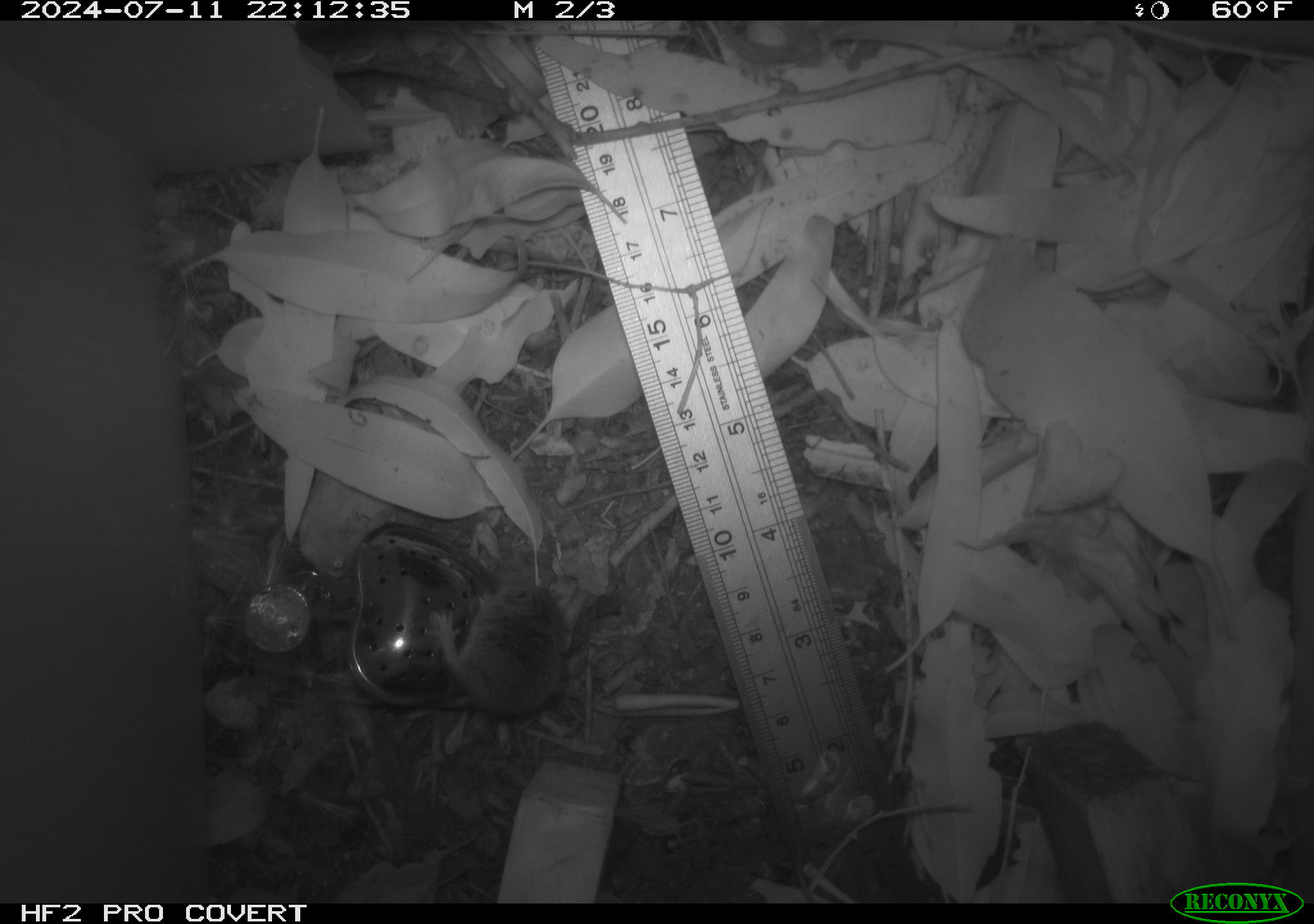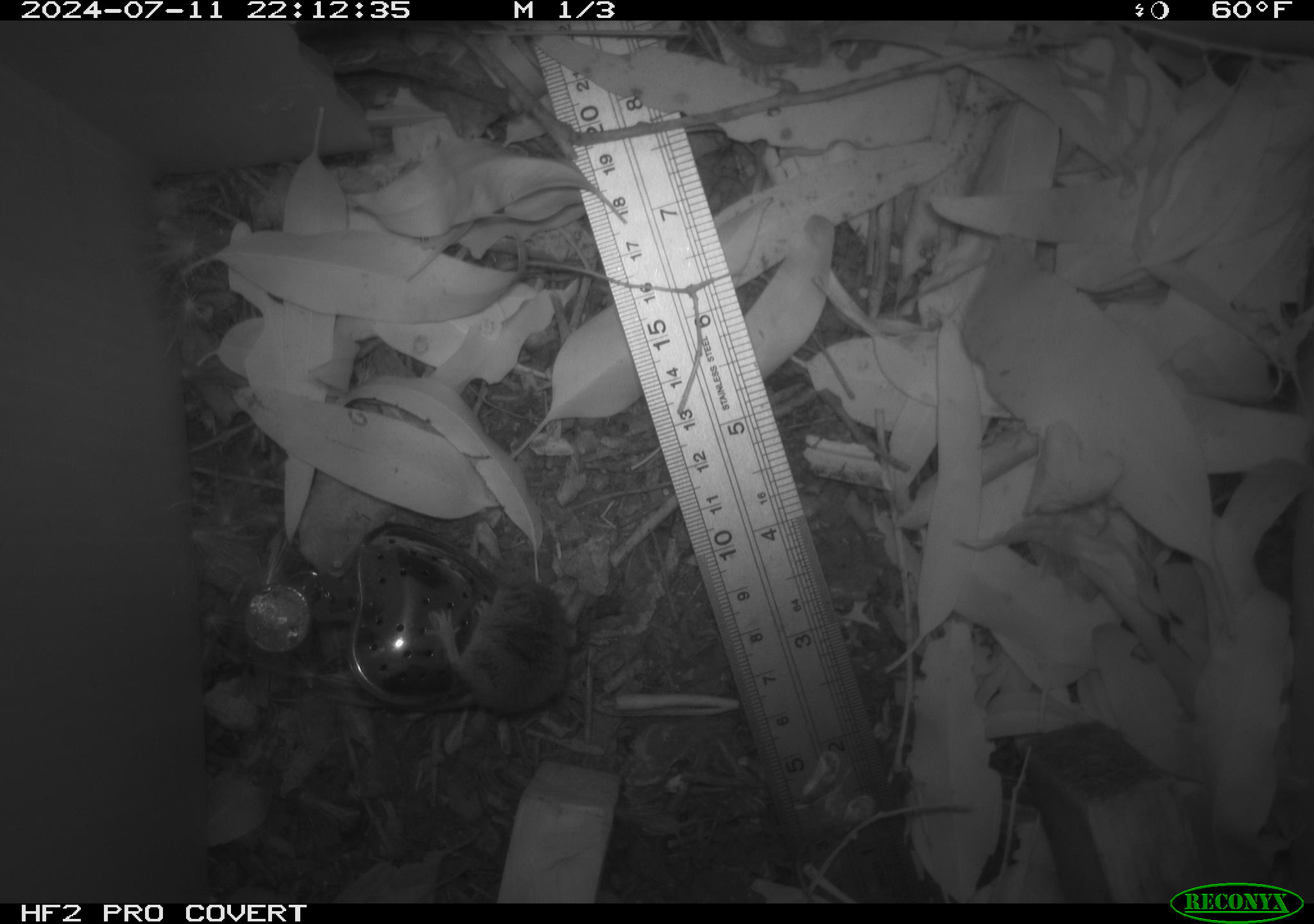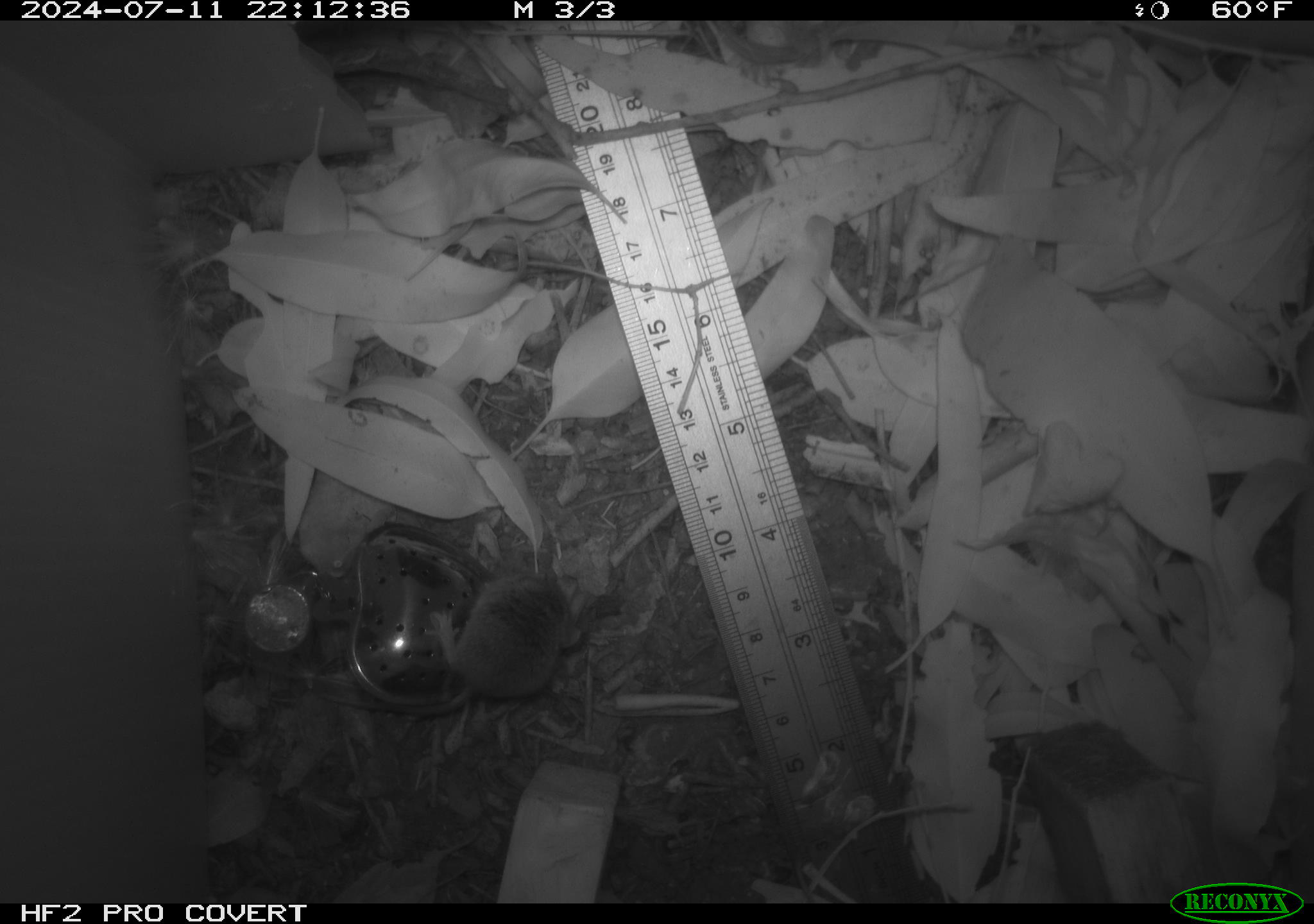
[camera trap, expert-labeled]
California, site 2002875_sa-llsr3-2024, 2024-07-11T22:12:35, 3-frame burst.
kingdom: Animalia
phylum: Chordata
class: Mammalia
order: Rodentia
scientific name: Rodentia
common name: mouse species